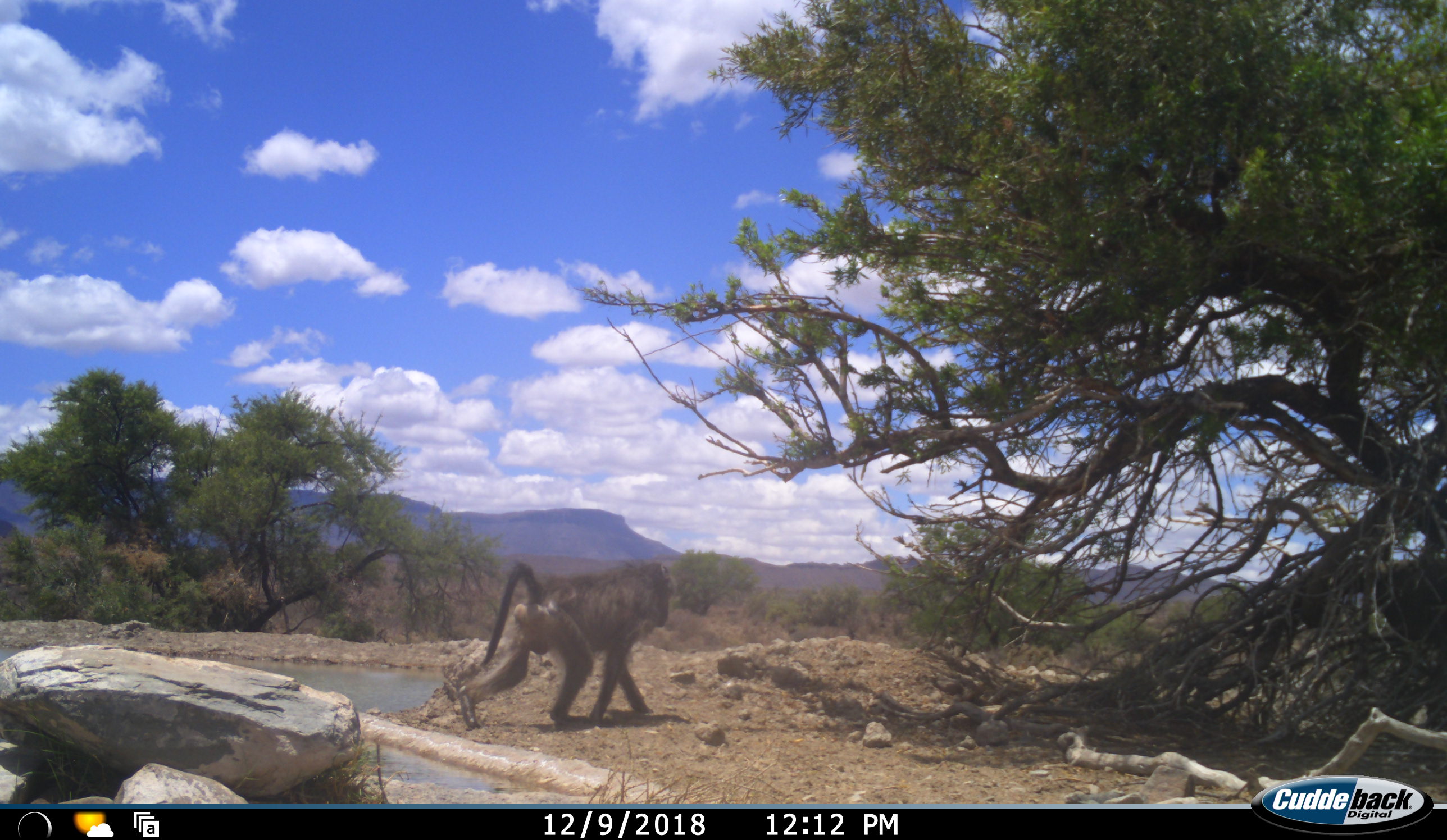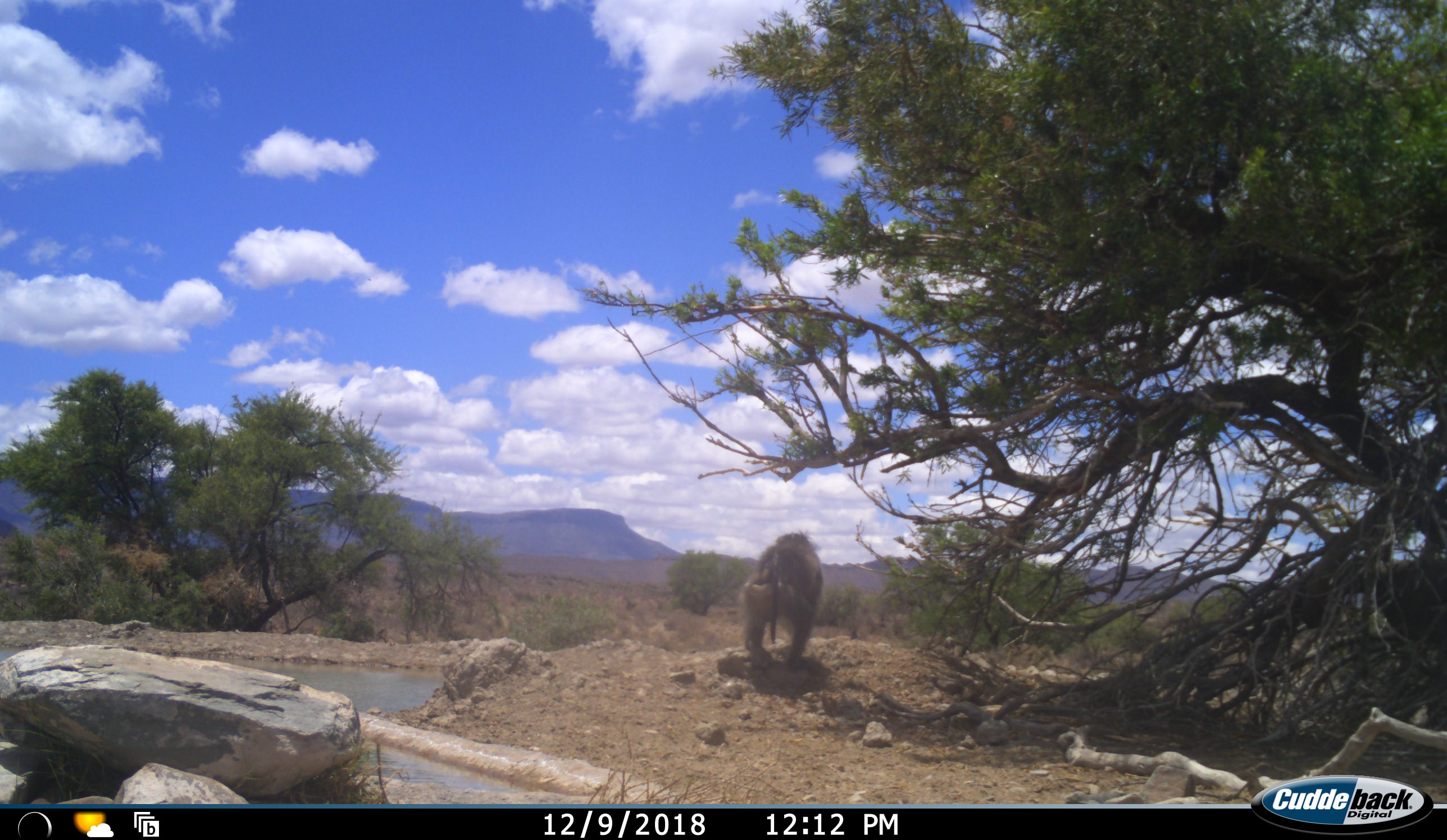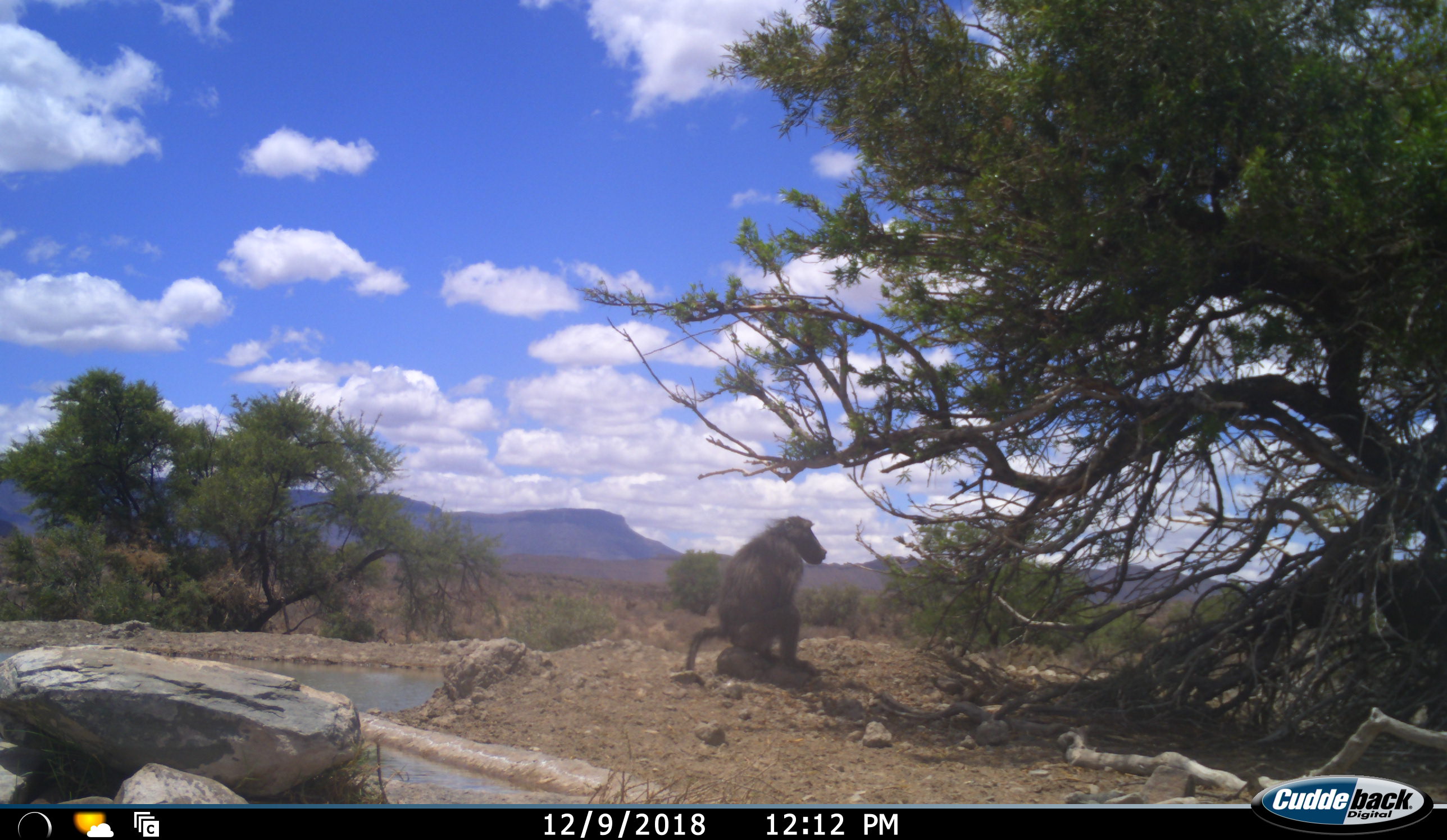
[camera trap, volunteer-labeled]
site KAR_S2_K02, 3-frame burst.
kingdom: Animalia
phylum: Chordata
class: Mammalia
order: Primates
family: Cercopithecidae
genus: Papio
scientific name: Papio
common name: baboon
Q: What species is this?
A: Baboon (Papio).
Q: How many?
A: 1.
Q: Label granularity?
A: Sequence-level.